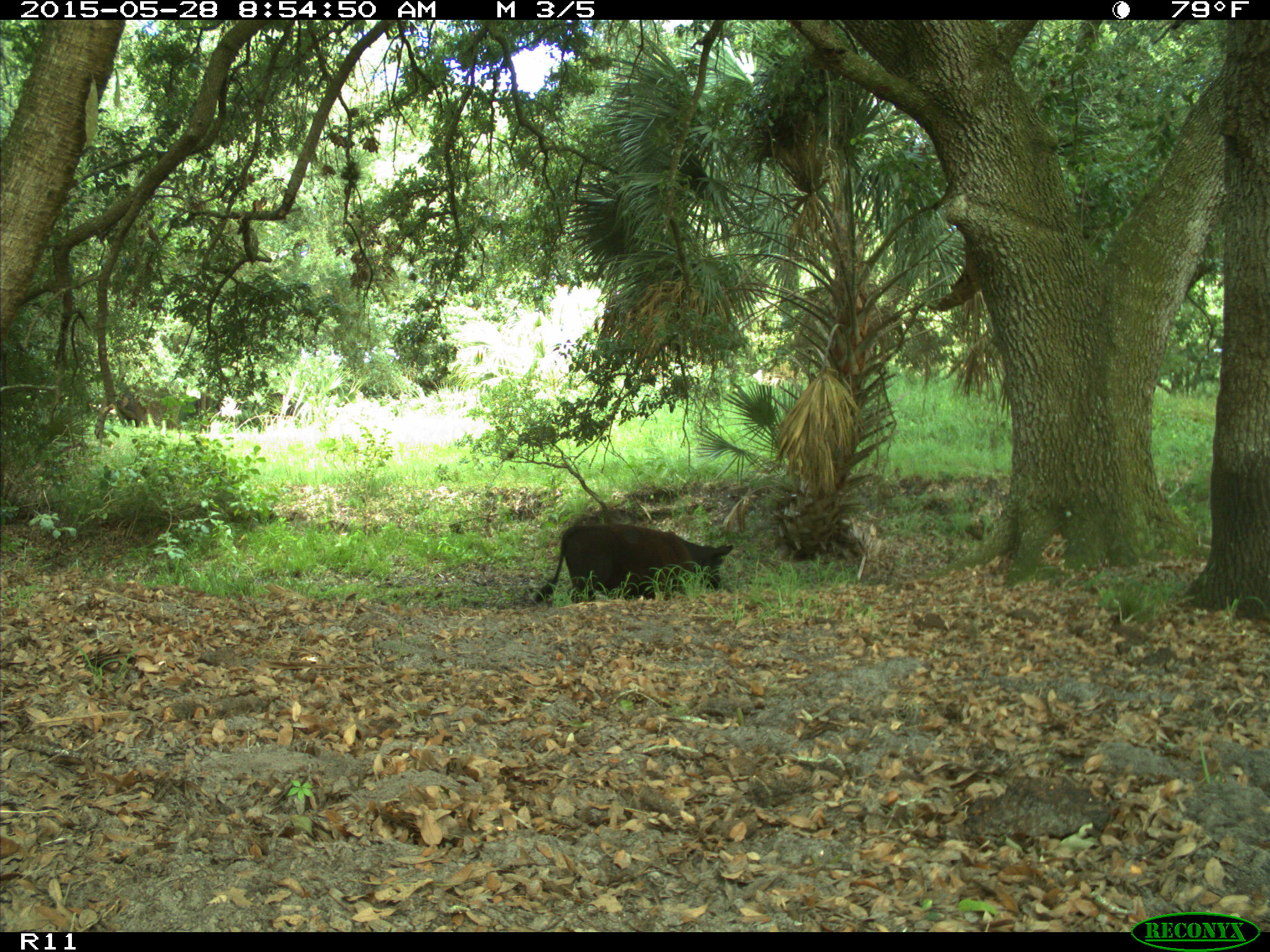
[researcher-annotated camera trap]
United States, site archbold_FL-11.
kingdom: Animalia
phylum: Chordata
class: Mammalia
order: Artiodactyla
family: Bovidae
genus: Bos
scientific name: Bos taurus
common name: domestic cow